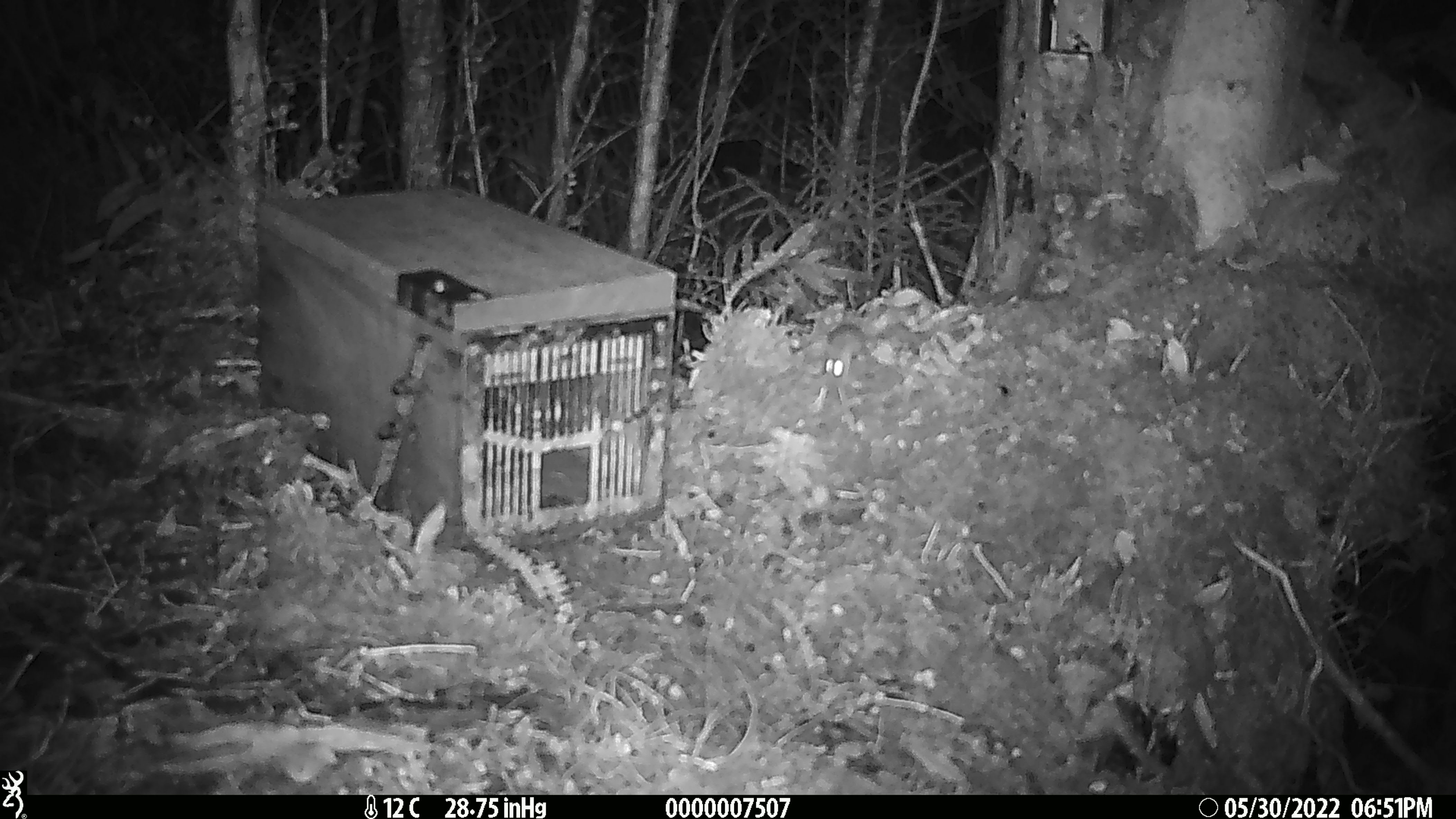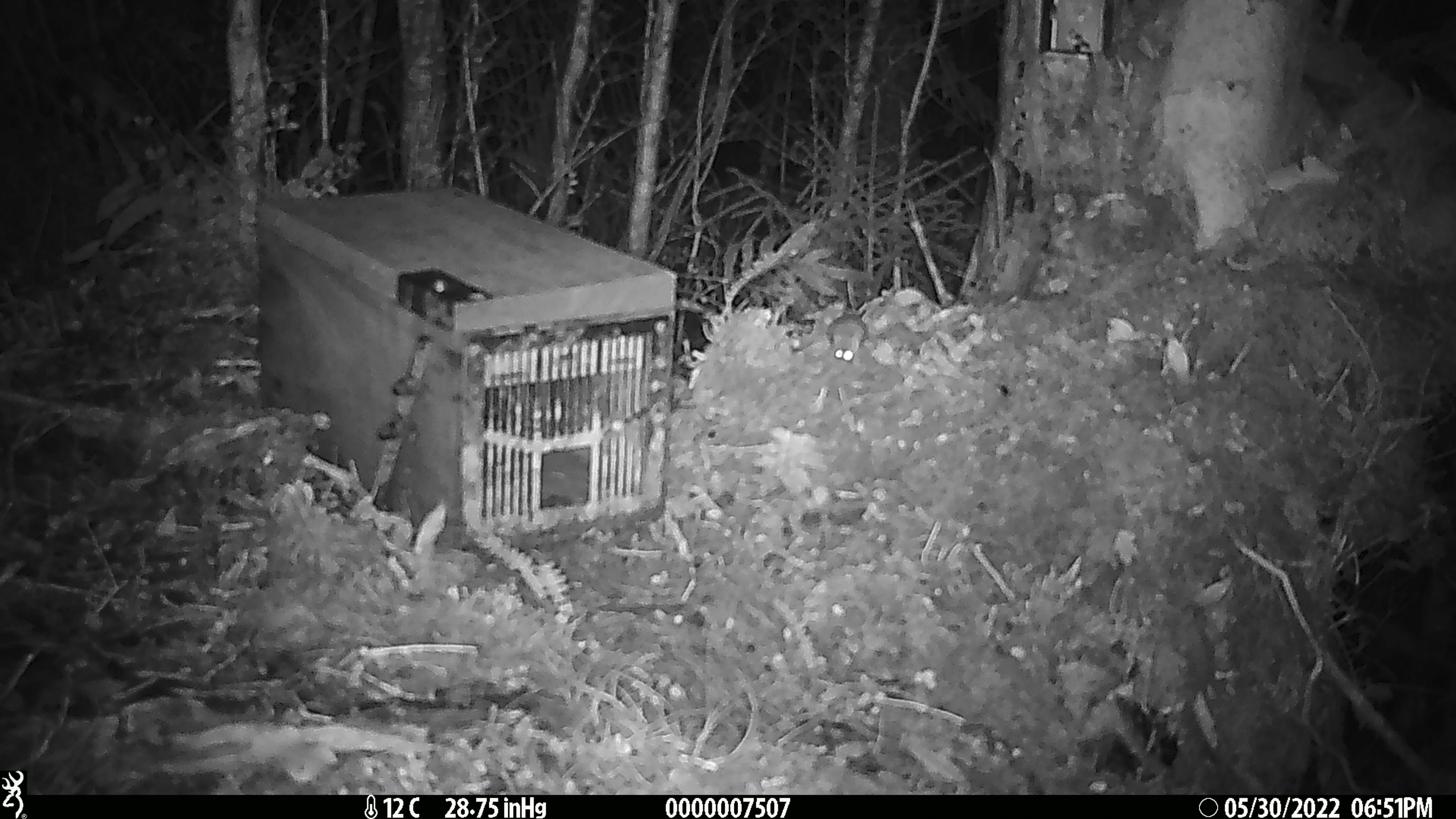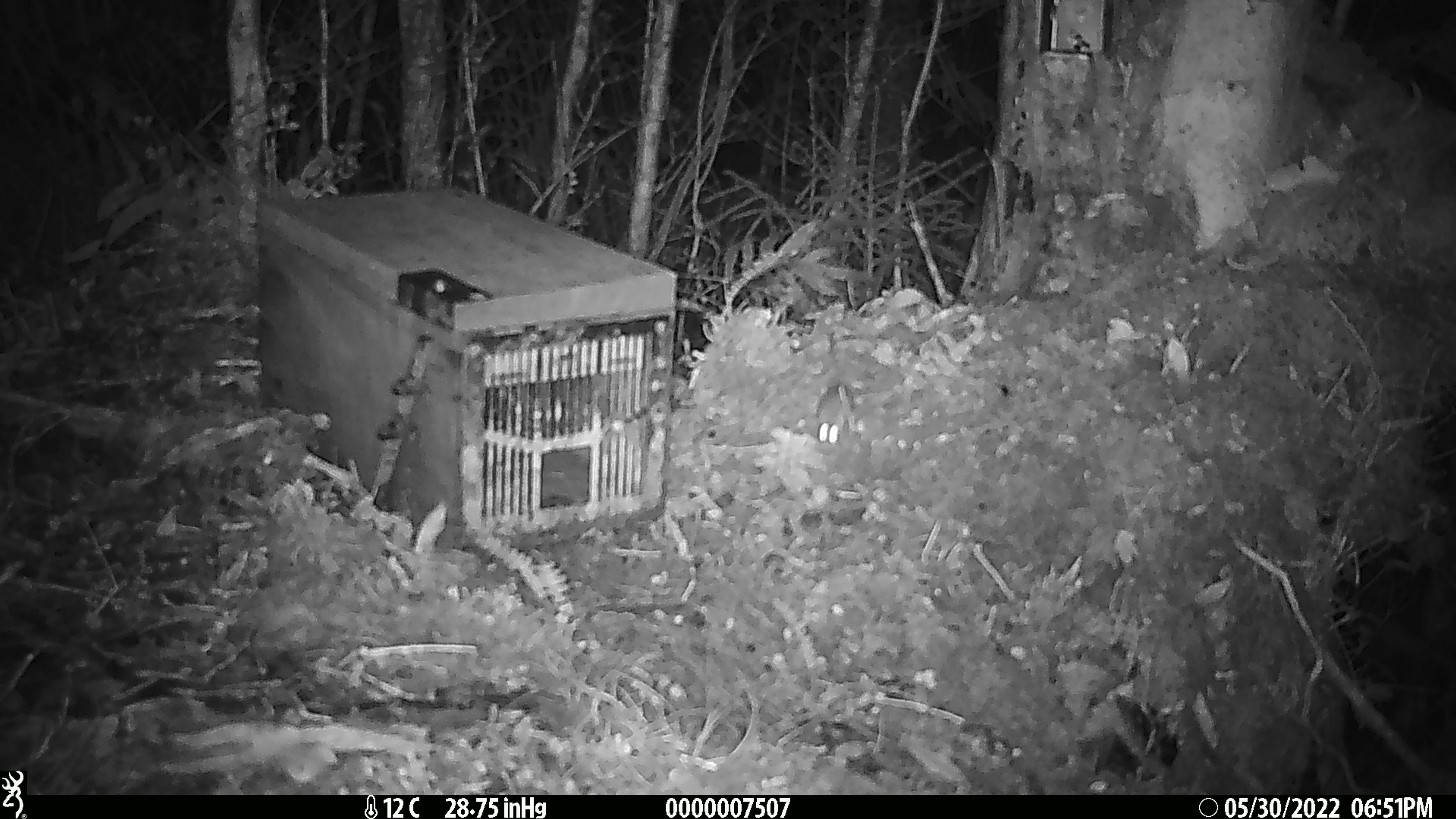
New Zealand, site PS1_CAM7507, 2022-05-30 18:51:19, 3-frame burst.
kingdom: Animalia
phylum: Chordata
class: Mammalia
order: Rodentia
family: Muridae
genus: Mus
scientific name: Mus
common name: mouse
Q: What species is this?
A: Mouse (Mus).